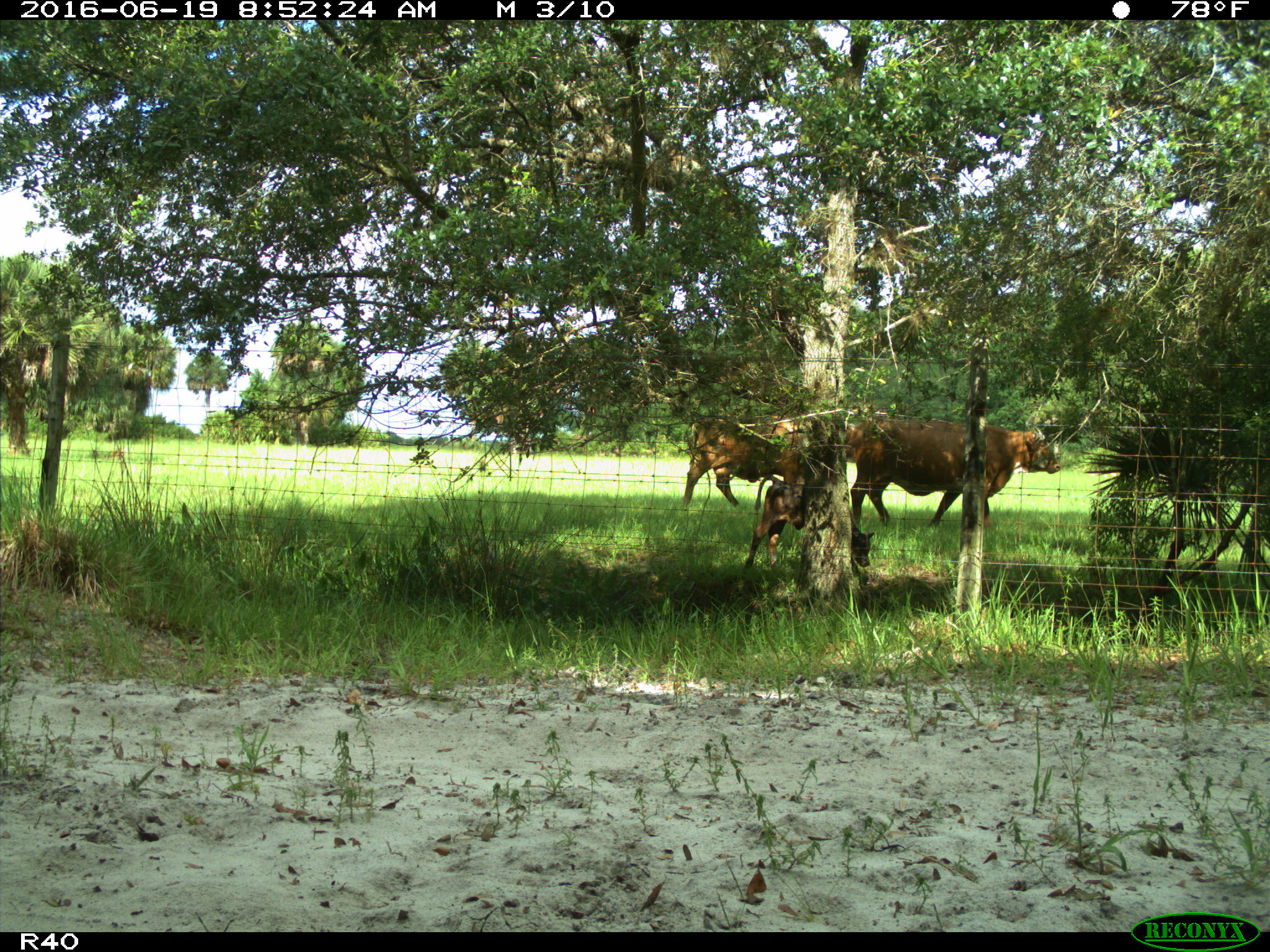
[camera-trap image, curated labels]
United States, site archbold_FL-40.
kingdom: Animalia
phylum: Chordata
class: Mammalia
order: Artiodactyla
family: Bovidae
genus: Bos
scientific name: Bos taurus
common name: domestic cow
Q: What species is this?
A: Bos taurus (domestic cow).